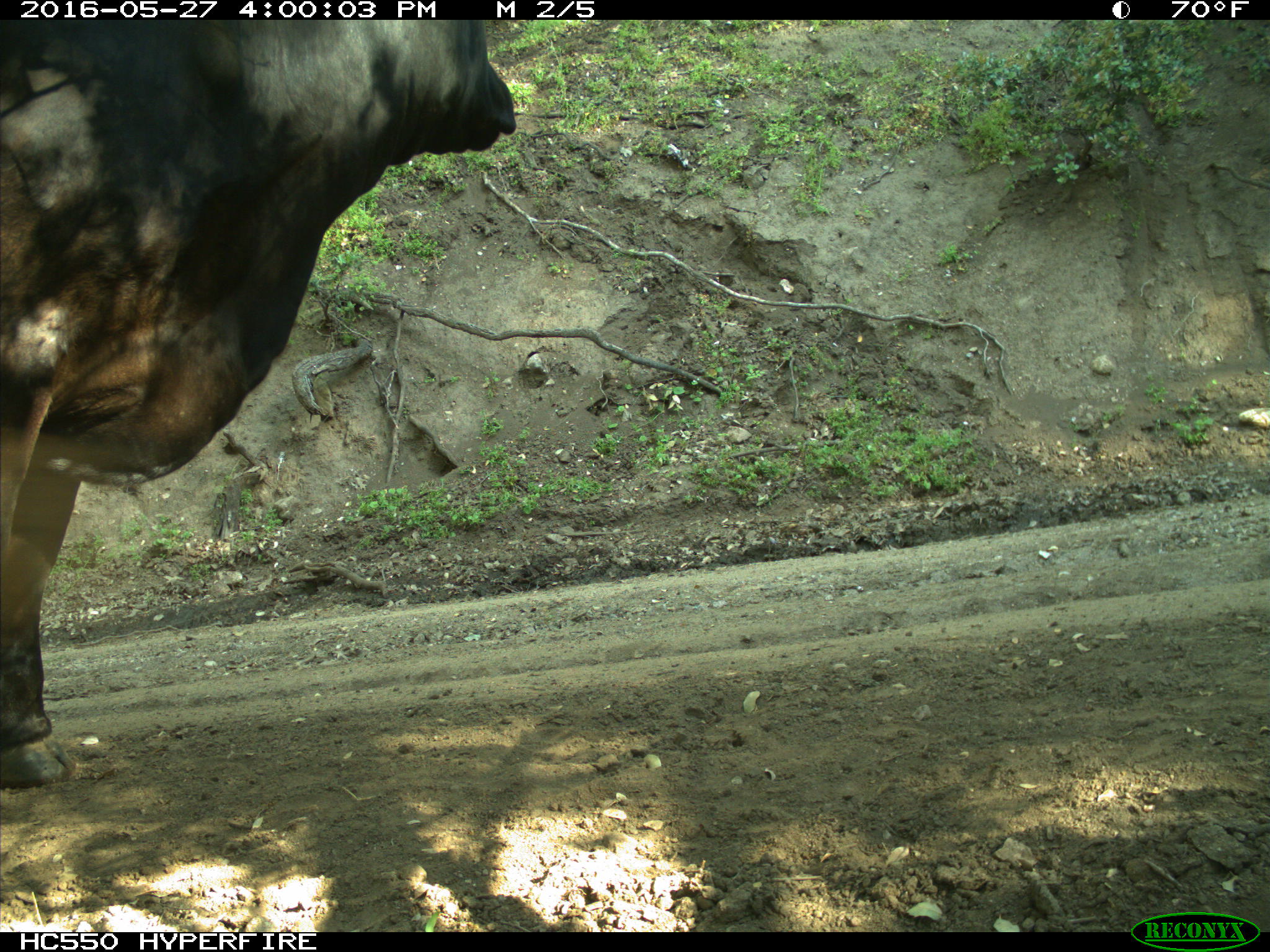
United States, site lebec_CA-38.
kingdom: Animalia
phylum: Chordata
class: Mammalia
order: Artiodactyla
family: Bovidae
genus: Bos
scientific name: Bos taurus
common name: domestic cow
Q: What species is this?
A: Bos taurus (domestic cow).